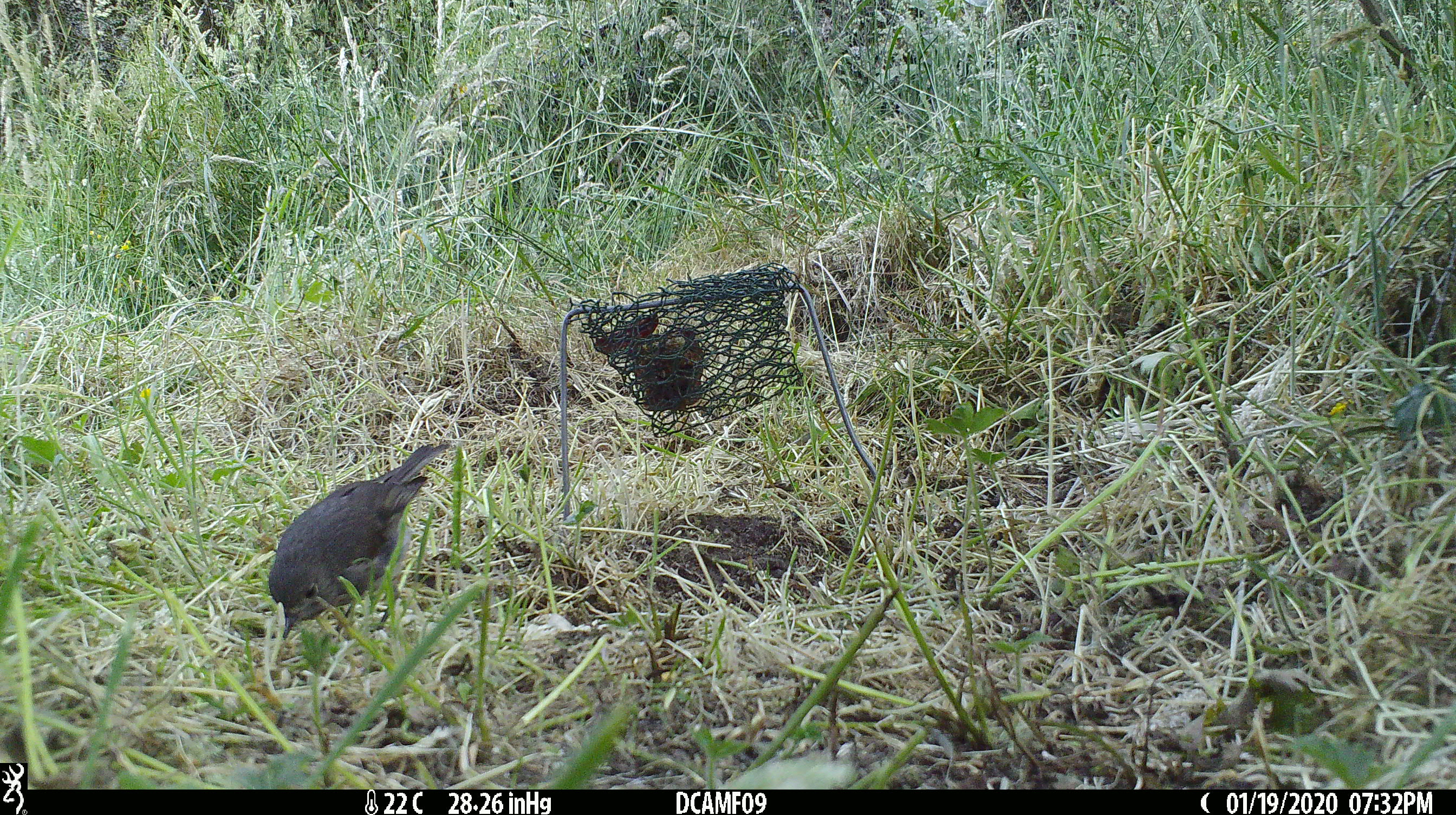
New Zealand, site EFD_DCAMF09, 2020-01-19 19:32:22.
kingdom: Animalia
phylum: Chordata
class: Aves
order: Passeriformes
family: Petroicidae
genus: Petroica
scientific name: Petroica australis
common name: new zealand robin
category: robin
Robin (new zealand robin) (Petroica australis).